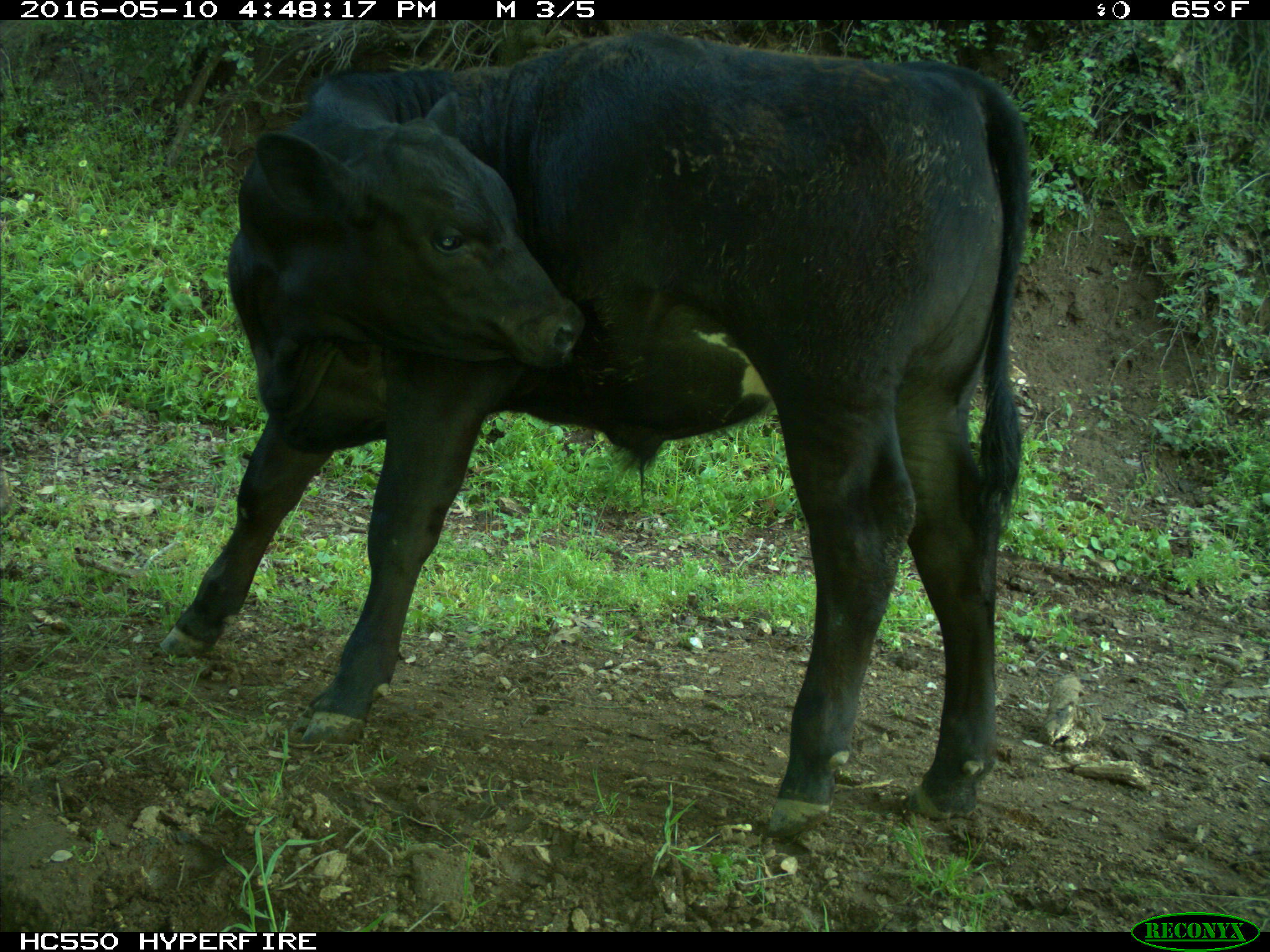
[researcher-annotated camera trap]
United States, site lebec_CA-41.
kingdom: Animalia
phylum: Chordata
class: Mammalia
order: Artiodactyla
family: Bovidae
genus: Bos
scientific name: Bos taurus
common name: domestic cow